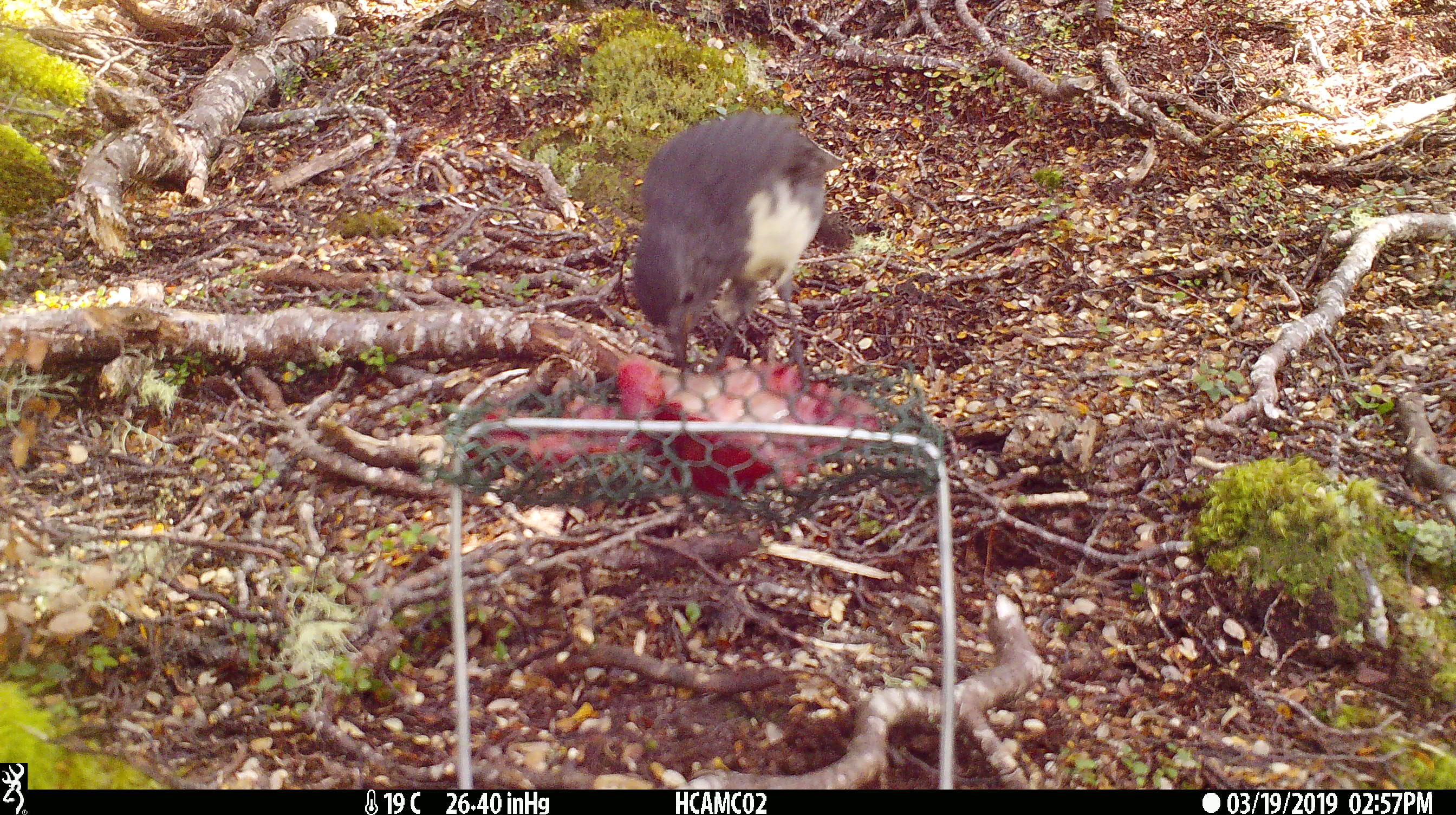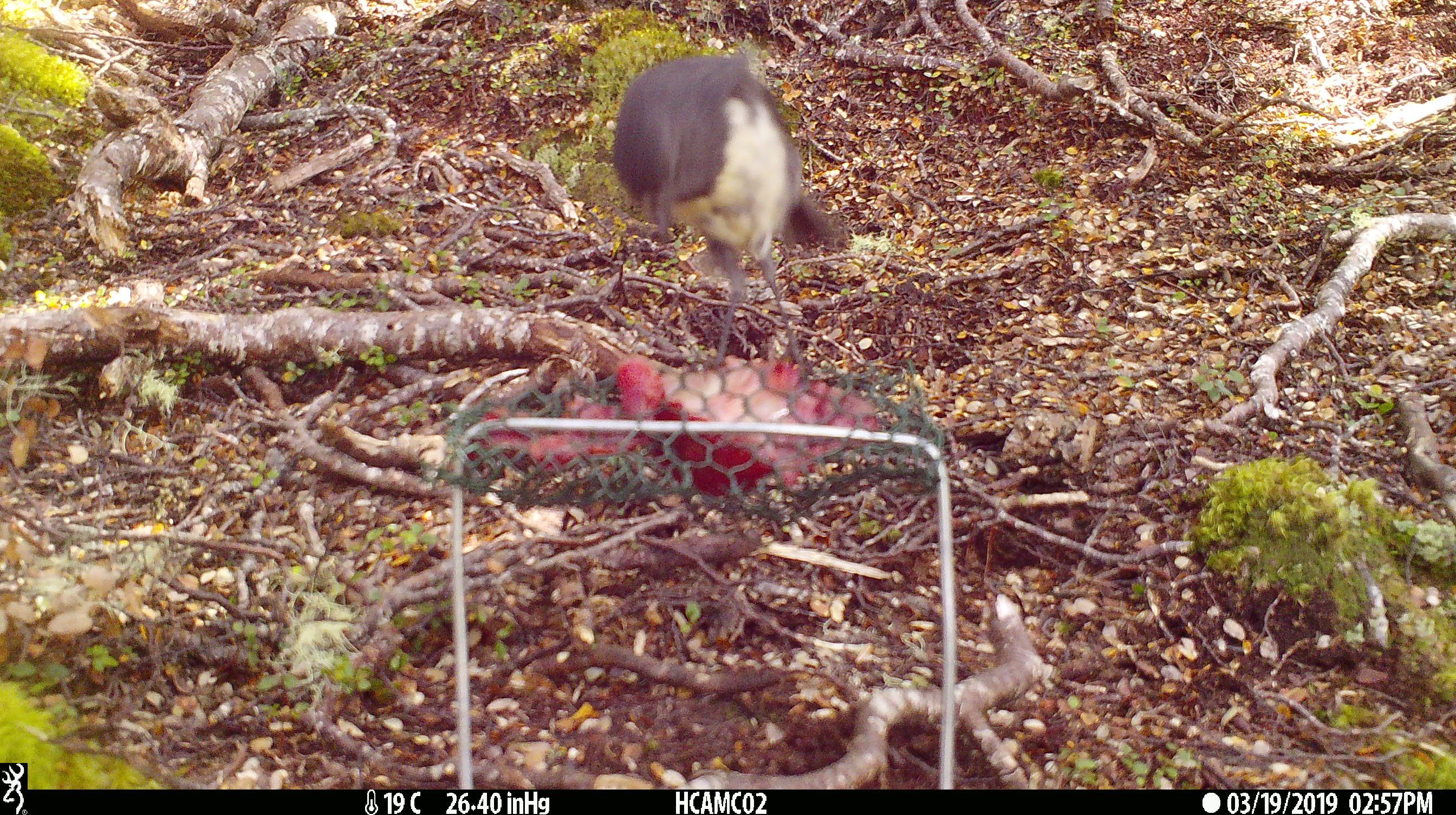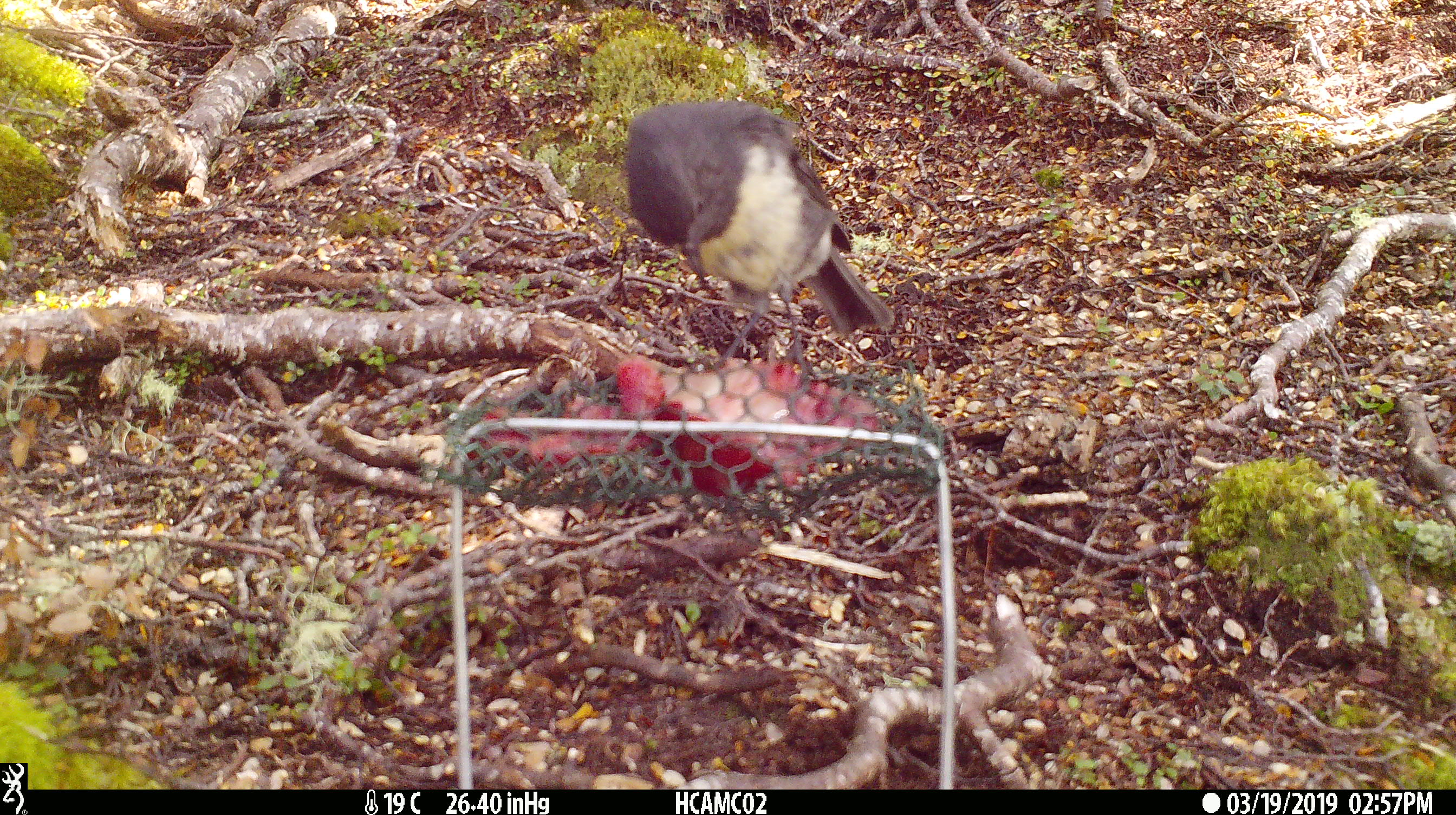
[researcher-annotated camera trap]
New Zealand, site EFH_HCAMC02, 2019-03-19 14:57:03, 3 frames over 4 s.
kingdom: Animalia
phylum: Chordata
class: Aves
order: Passeriformes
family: Petroicidae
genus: Petroica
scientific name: Petroica australis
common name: new zealand robin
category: robin